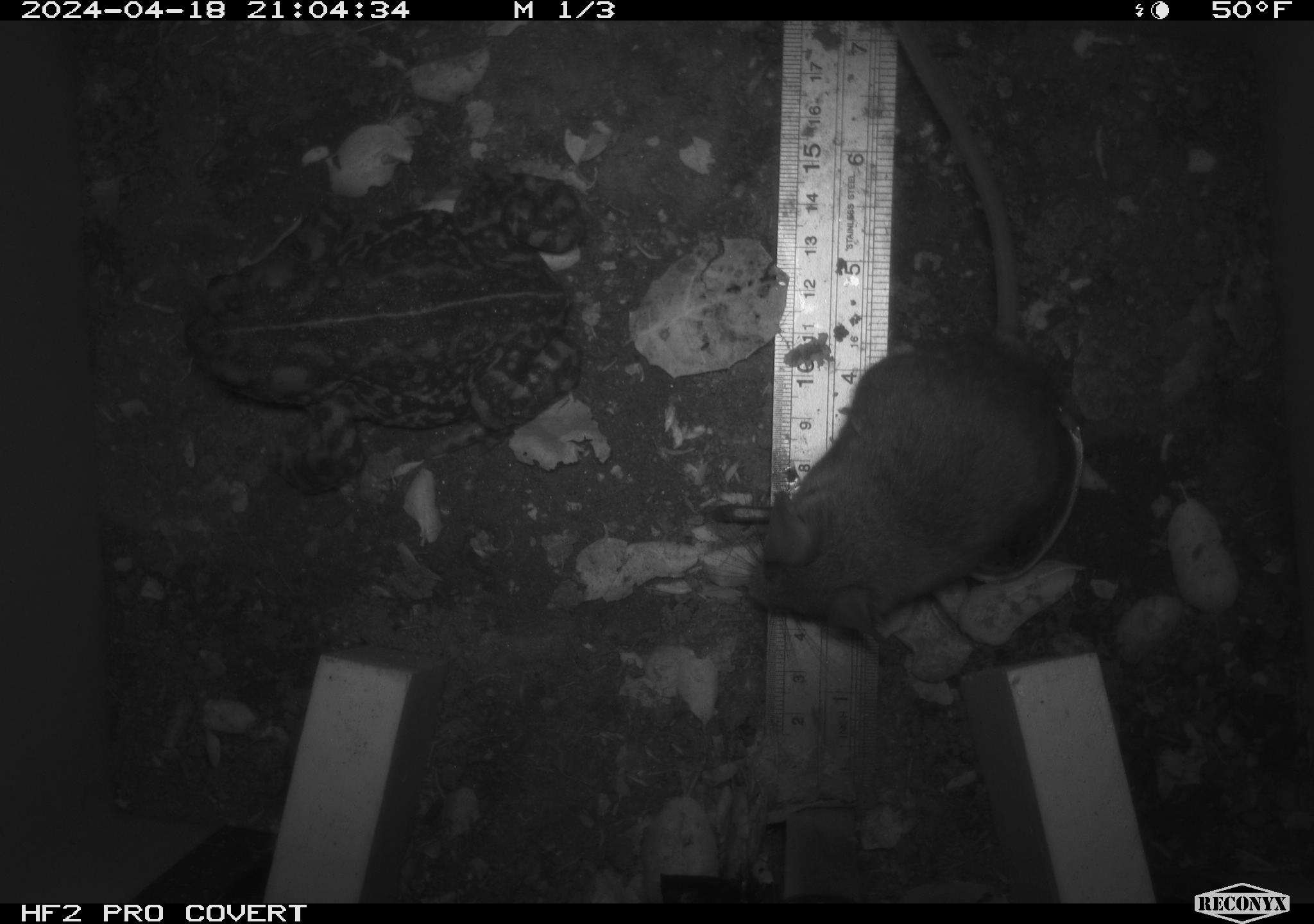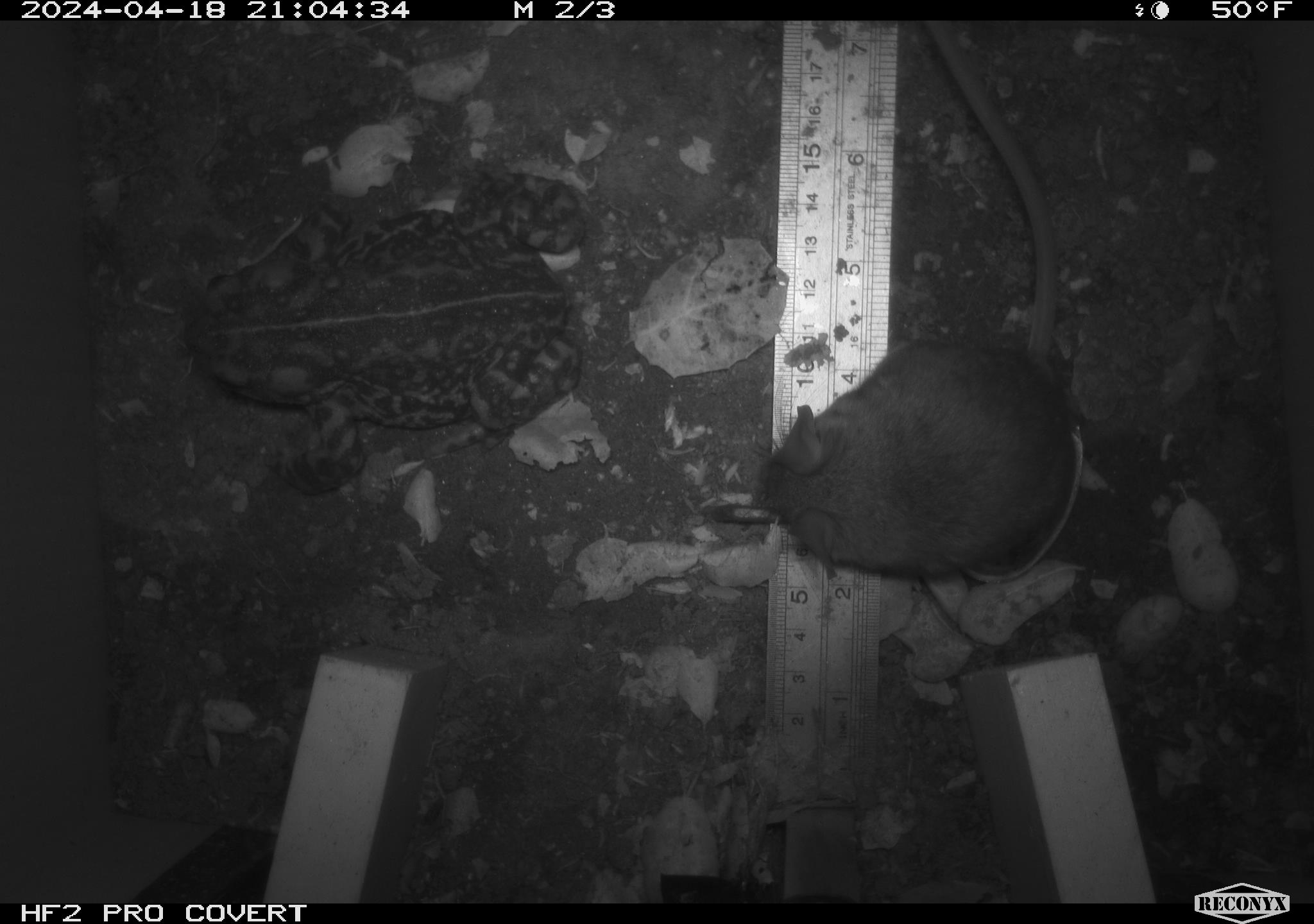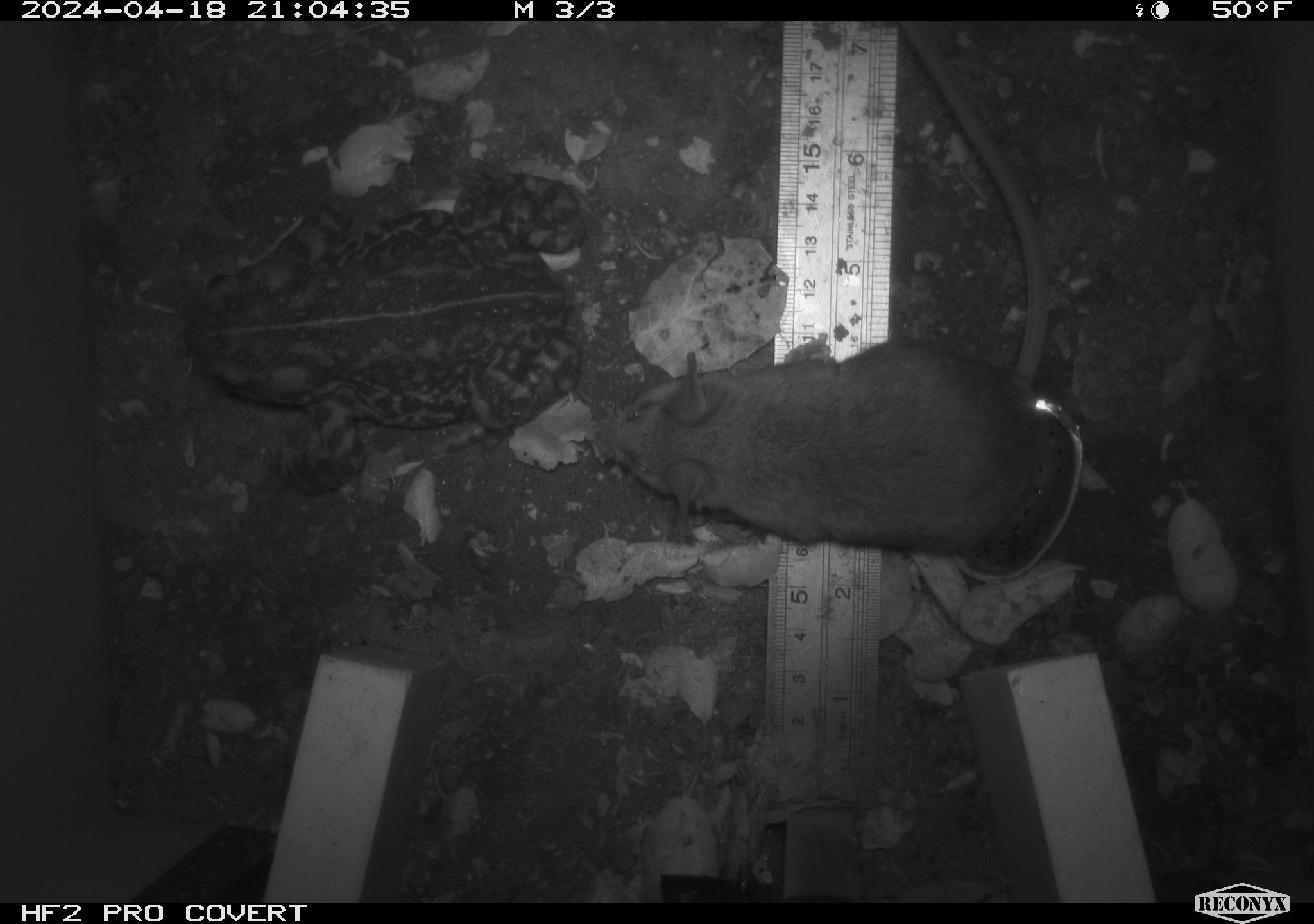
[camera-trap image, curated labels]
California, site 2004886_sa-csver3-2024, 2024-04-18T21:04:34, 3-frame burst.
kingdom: Animalia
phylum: Chordata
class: Mammalia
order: Rodentia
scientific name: Rodentia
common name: rodent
Rodent (Rodentia).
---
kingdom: Animalia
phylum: Chordata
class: Amphibia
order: Anura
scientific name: Anura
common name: frogs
Frogs (Anura).